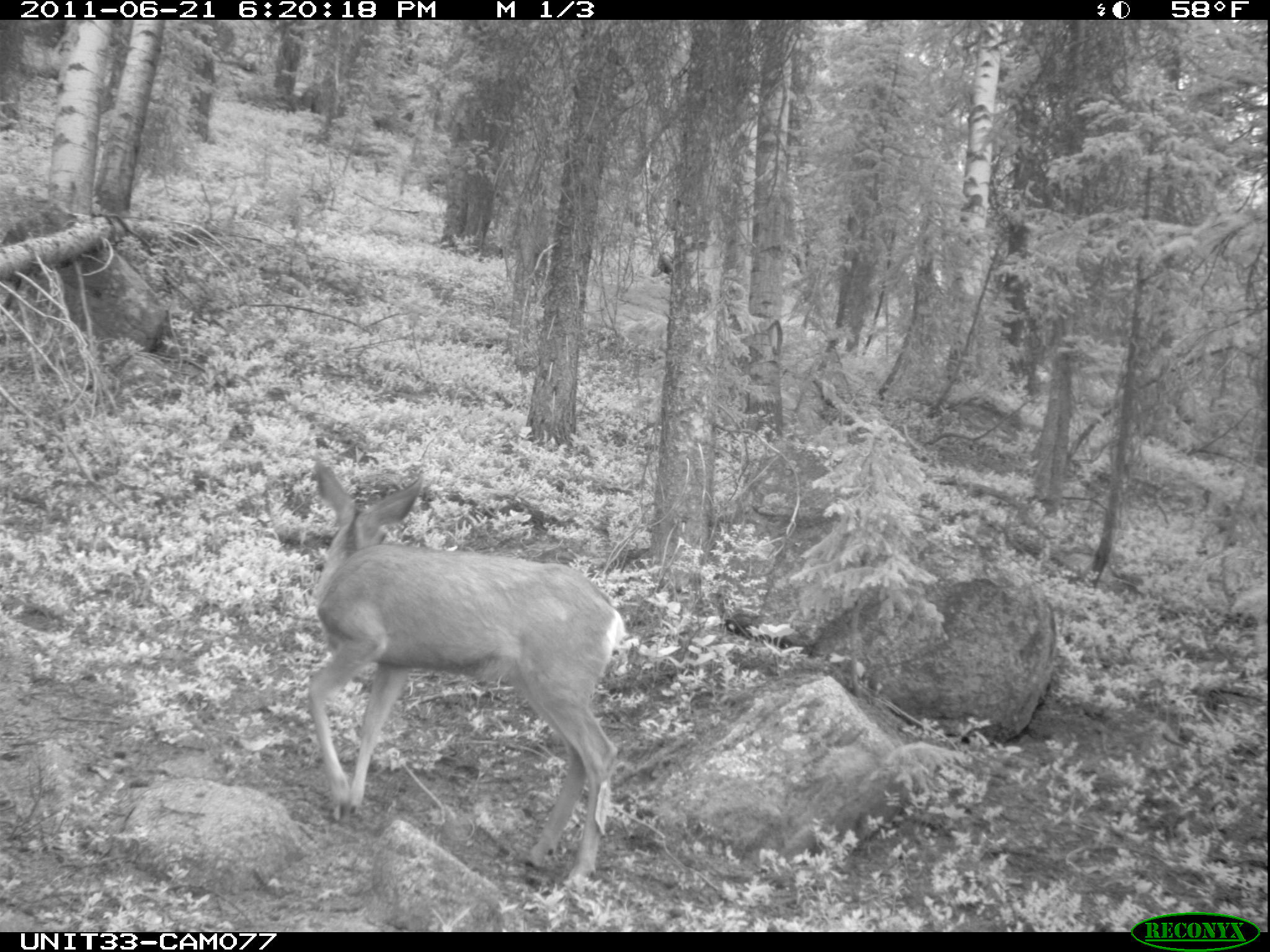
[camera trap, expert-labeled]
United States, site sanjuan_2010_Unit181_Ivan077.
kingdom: Animalia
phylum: Chordata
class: Mammalia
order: Artiodactyla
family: Cervidae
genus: Odocoileus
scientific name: Odocoileus hemionus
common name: mule deer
Odocoileus hemionus (mule deer).